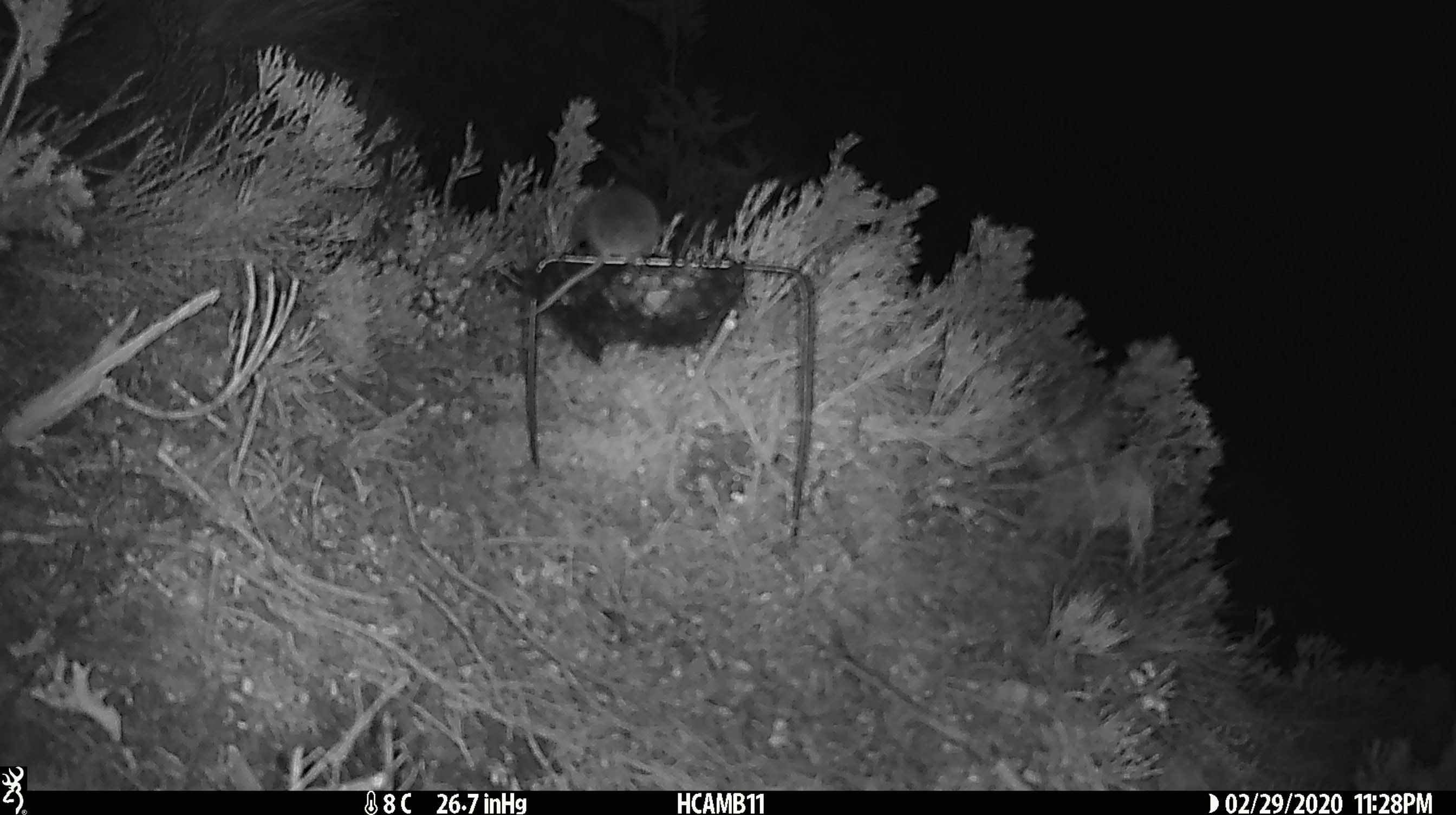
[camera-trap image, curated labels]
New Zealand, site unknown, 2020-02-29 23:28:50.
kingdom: Animalia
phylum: Chordata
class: Mammalia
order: Rodentia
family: Muridae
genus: Mus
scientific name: Mus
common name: mouse